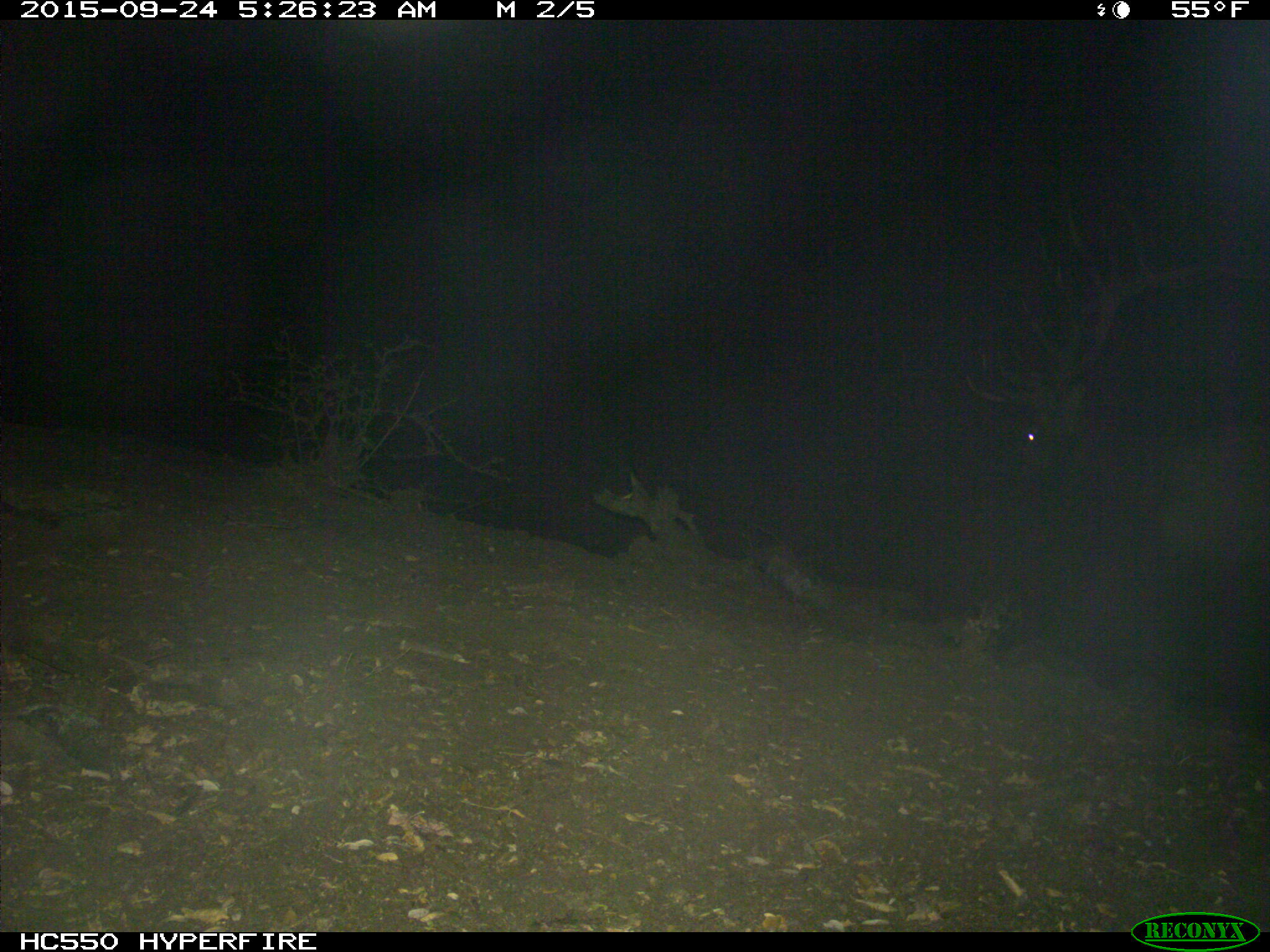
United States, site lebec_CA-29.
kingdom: Animalia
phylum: Chordata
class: Mammalia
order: Artiodactyla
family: Cervidae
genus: Cervus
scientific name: Cervus canadensis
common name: elk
Cervus canadensis (elk).